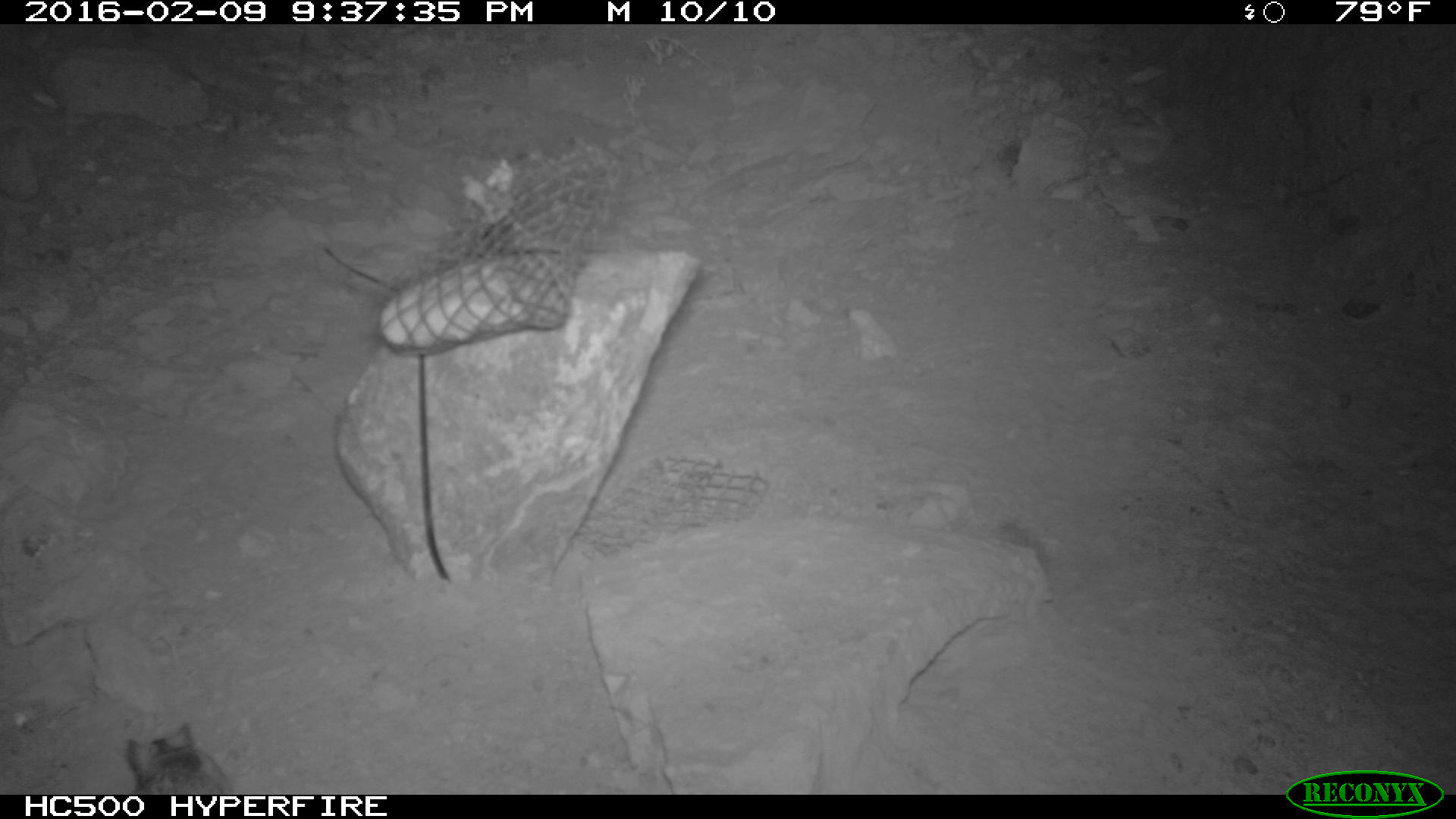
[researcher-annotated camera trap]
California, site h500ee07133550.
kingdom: Animalia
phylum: Chordata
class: Mammalia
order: Rodentia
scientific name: Rodentia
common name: rodent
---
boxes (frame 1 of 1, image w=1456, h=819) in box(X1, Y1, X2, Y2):
rodent: box(124, 721, 233, 794)